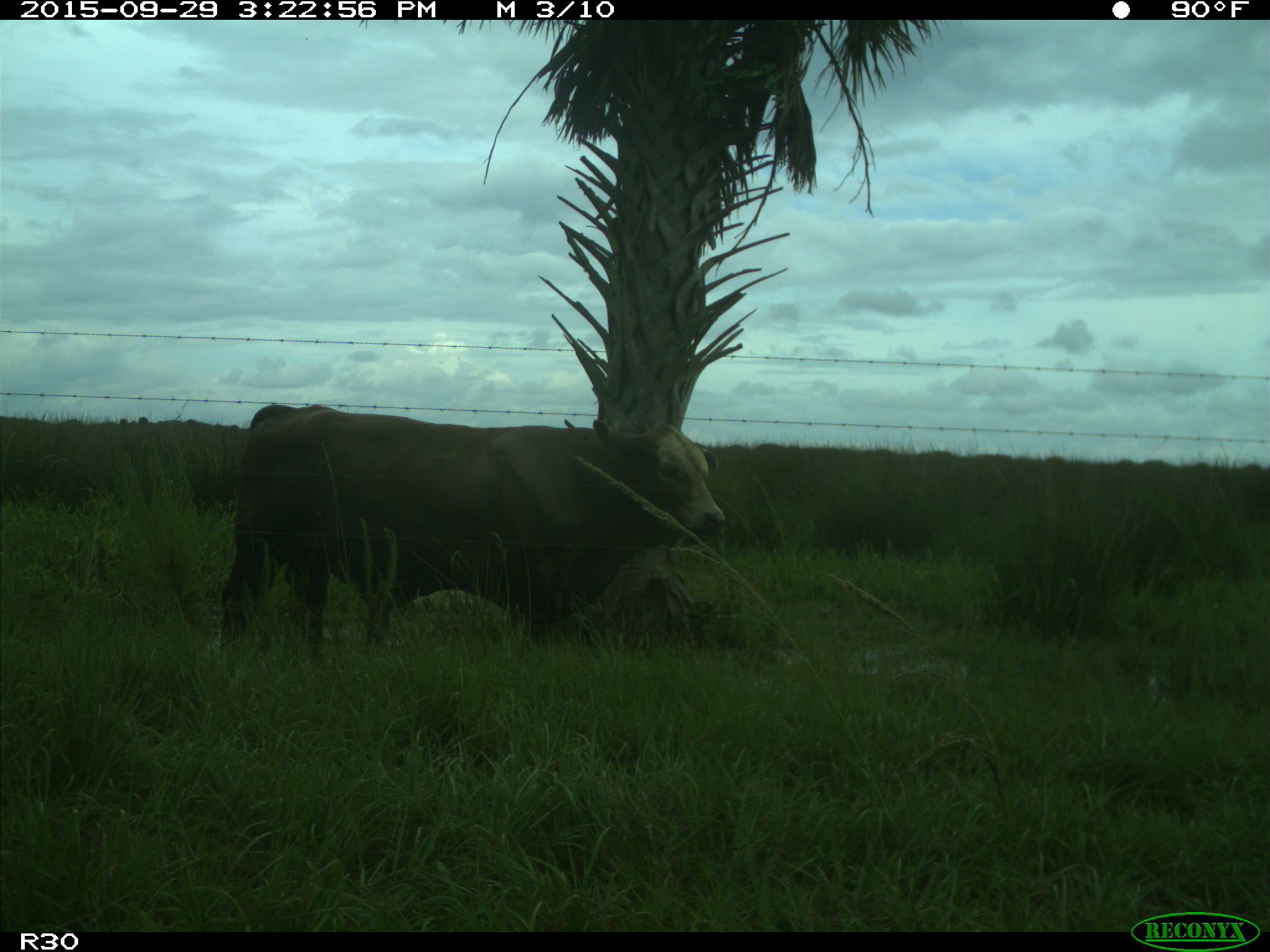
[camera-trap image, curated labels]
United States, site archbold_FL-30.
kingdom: Animalia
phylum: Chordata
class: Mammalia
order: Artiodactyla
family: Bovidae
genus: Bos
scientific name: Bos taurus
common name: domestic cow